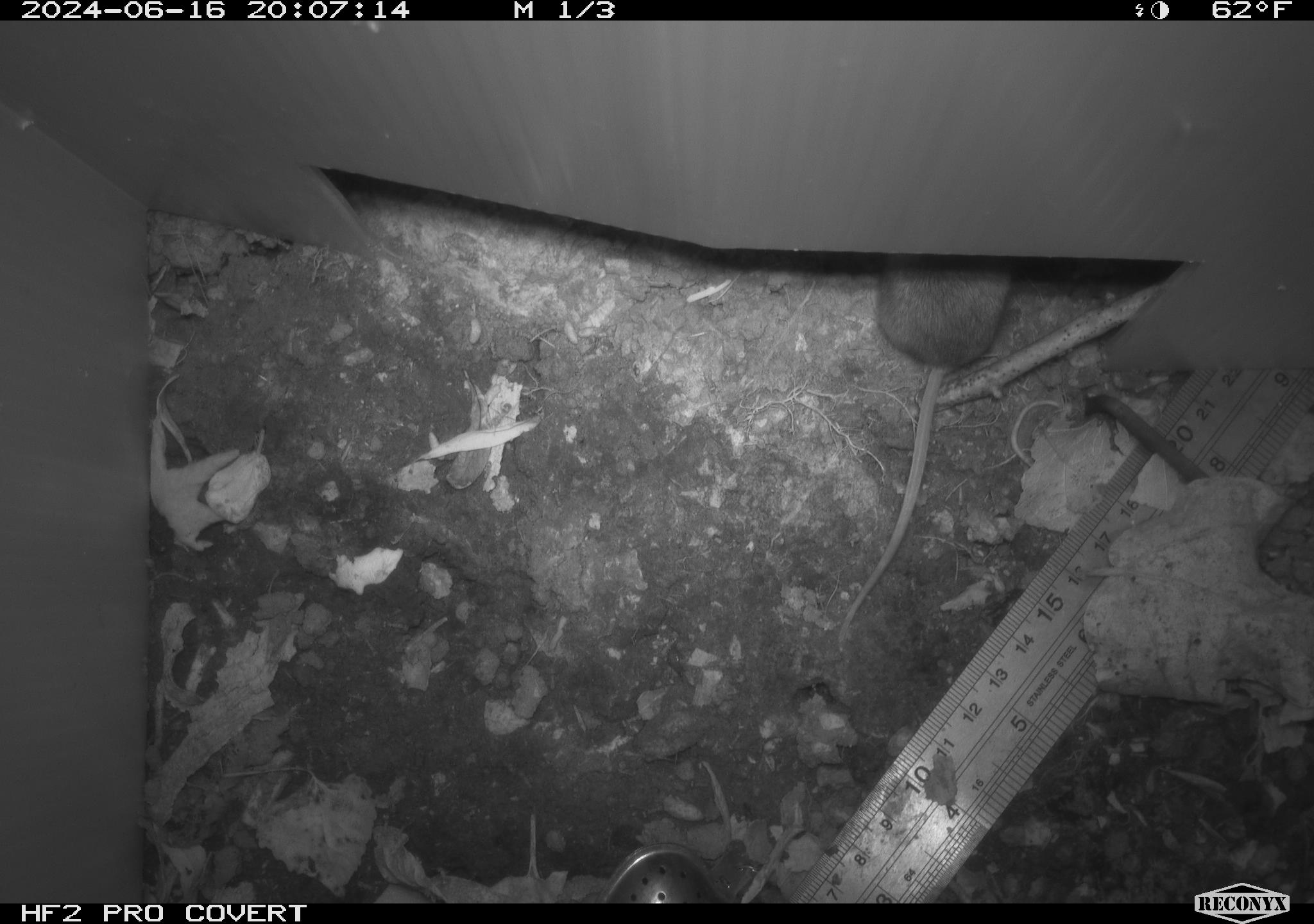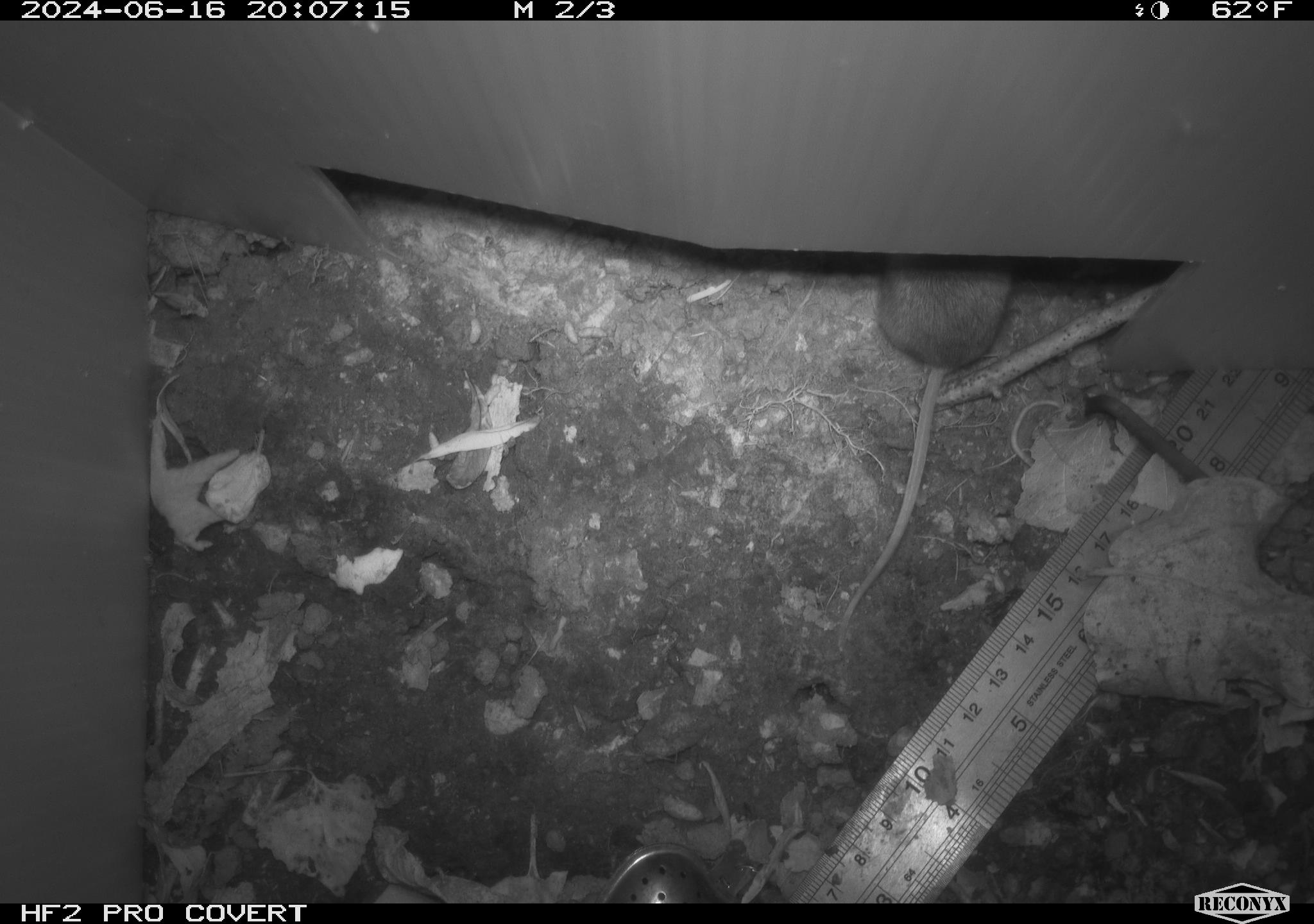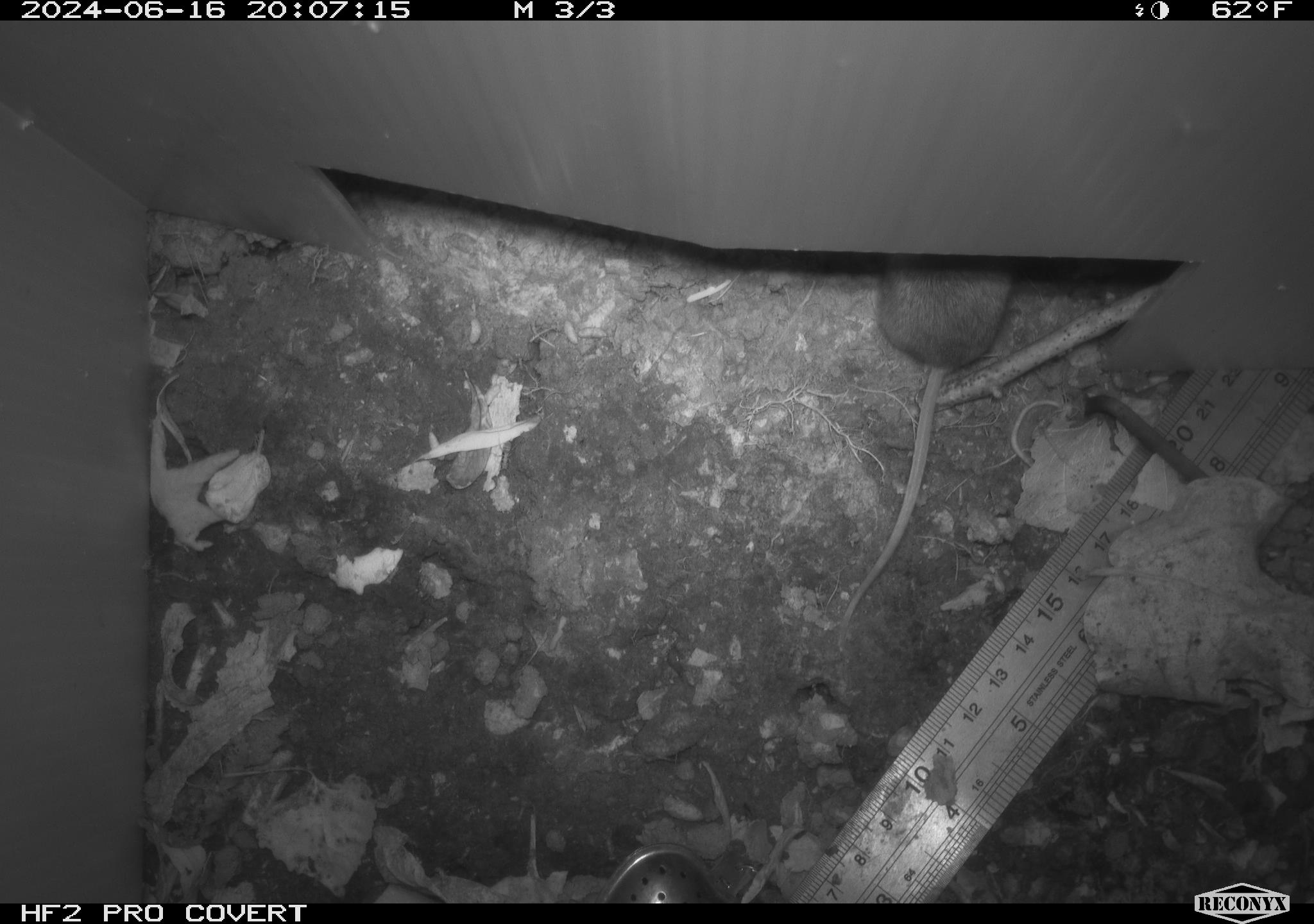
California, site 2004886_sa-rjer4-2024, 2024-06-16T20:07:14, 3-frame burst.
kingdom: Animalia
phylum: Chordata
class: Mammalia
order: Rodentia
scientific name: Rodentia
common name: mouse species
Mouse species (Rodentia).